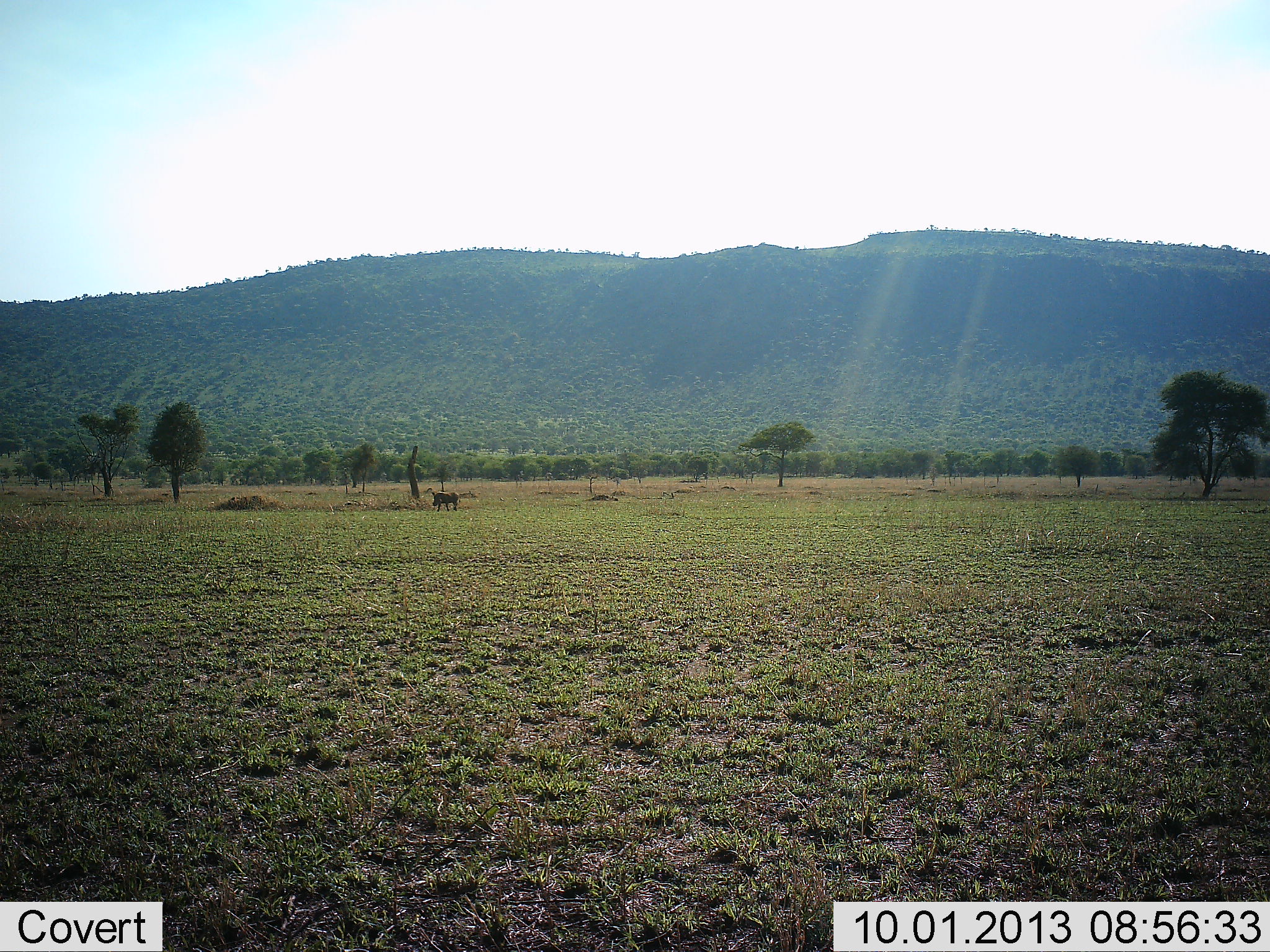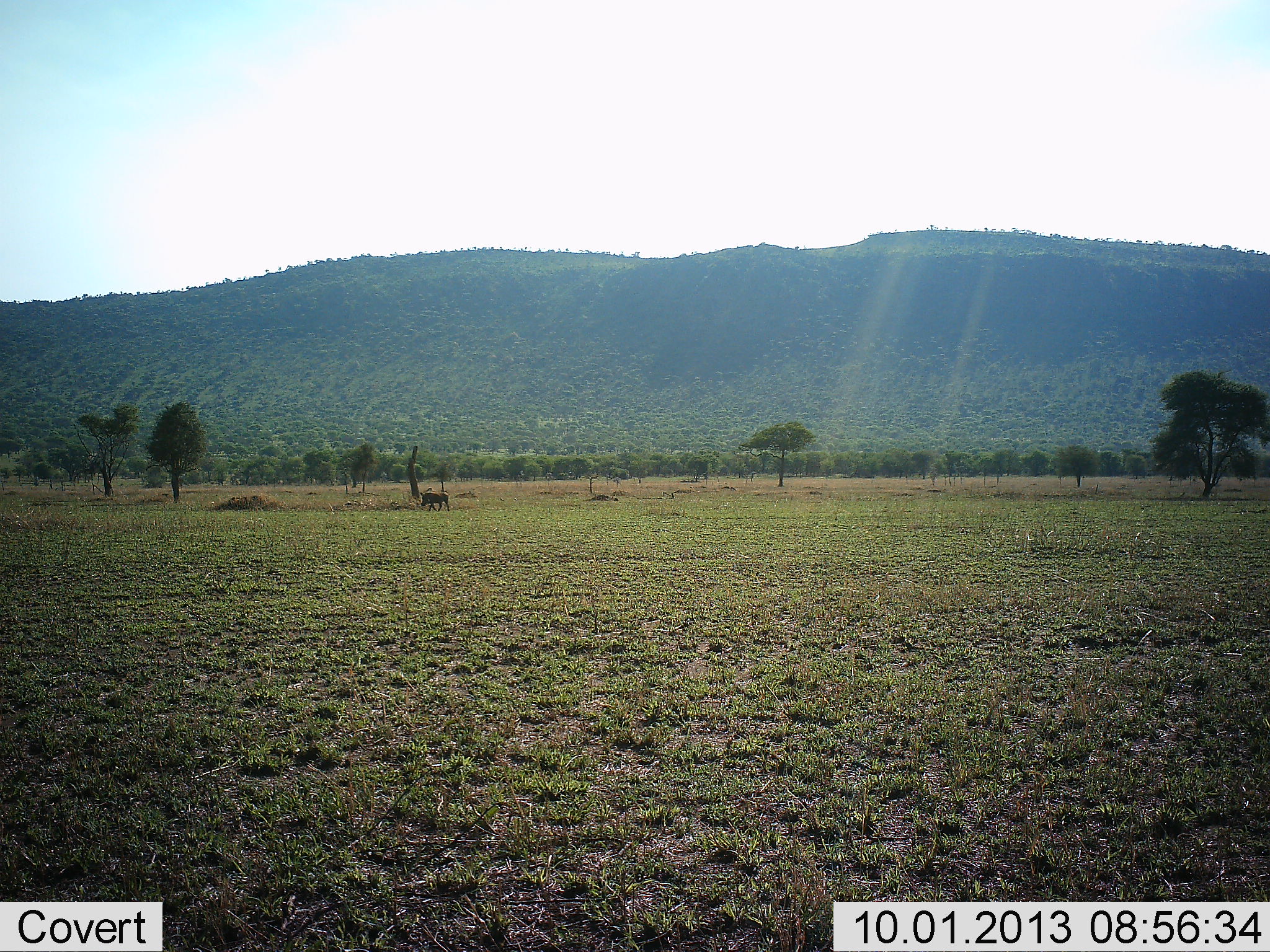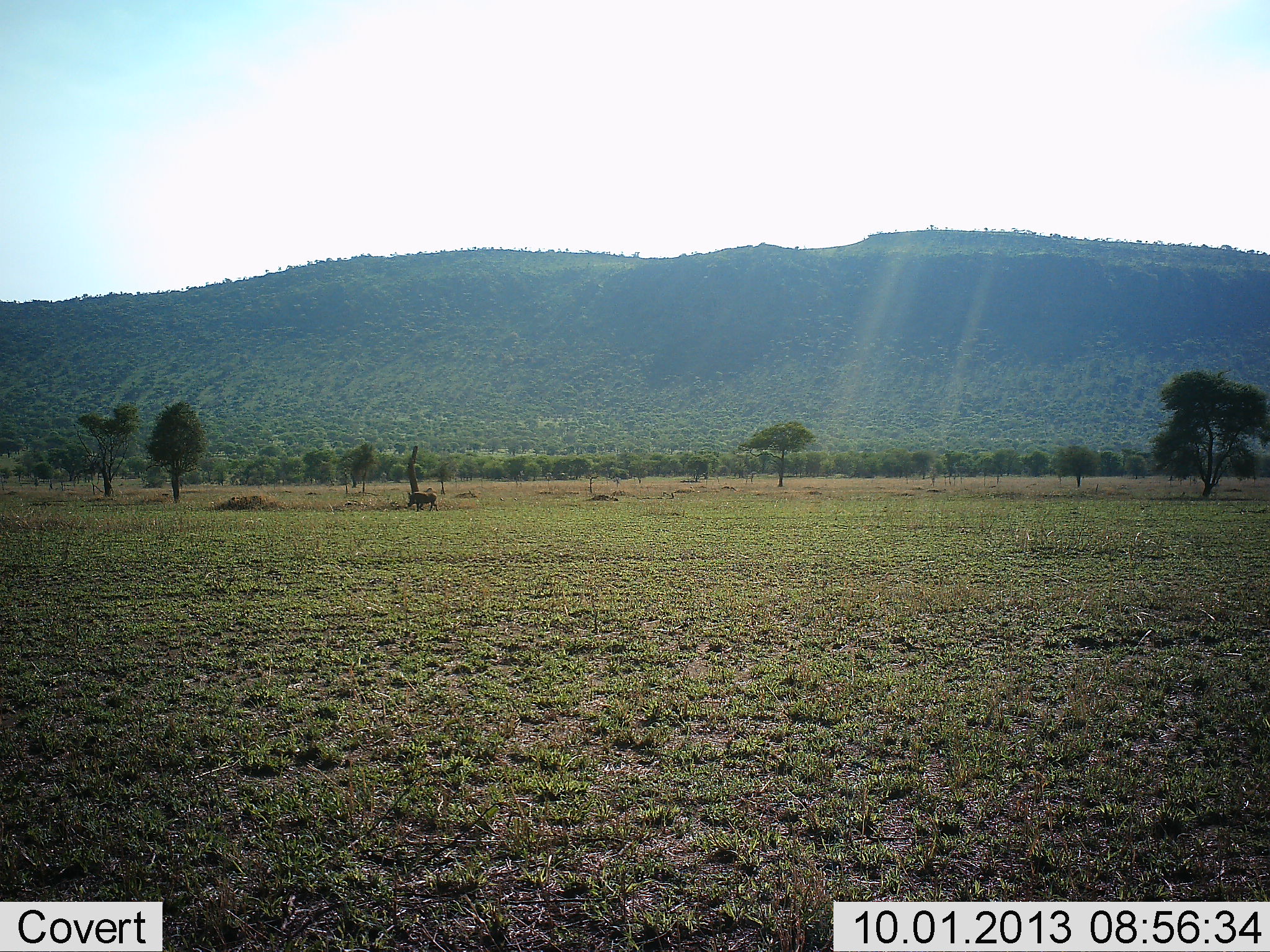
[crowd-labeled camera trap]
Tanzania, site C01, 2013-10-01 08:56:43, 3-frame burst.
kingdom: Animalia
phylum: Chordata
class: Mammalia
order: Artiodactyla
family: Suidae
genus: Phacochoerus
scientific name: Phacochoerus africanus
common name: warthog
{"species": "warthog (Phacochoerus africanus)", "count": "1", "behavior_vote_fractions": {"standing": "10%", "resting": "0%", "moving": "100%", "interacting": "0%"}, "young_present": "0%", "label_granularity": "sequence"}